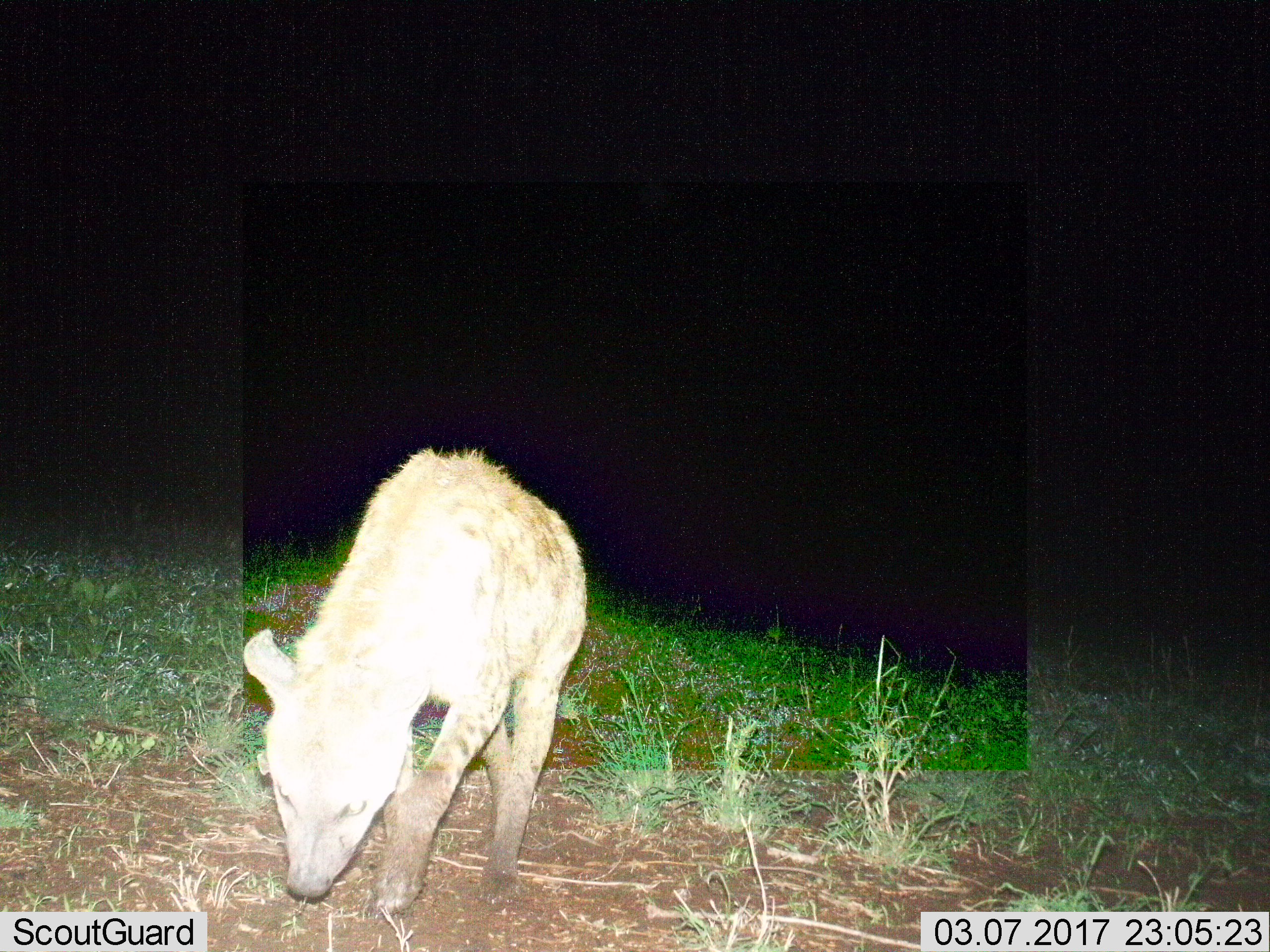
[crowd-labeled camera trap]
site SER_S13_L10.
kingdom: Animalia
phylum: Chordata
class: Mammalia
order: Carnivora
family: Hyaenidae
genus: Crocuta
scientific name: Crocuta crocuta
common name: spotted hyena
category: hyenaspotted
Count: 1.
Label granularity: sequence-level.